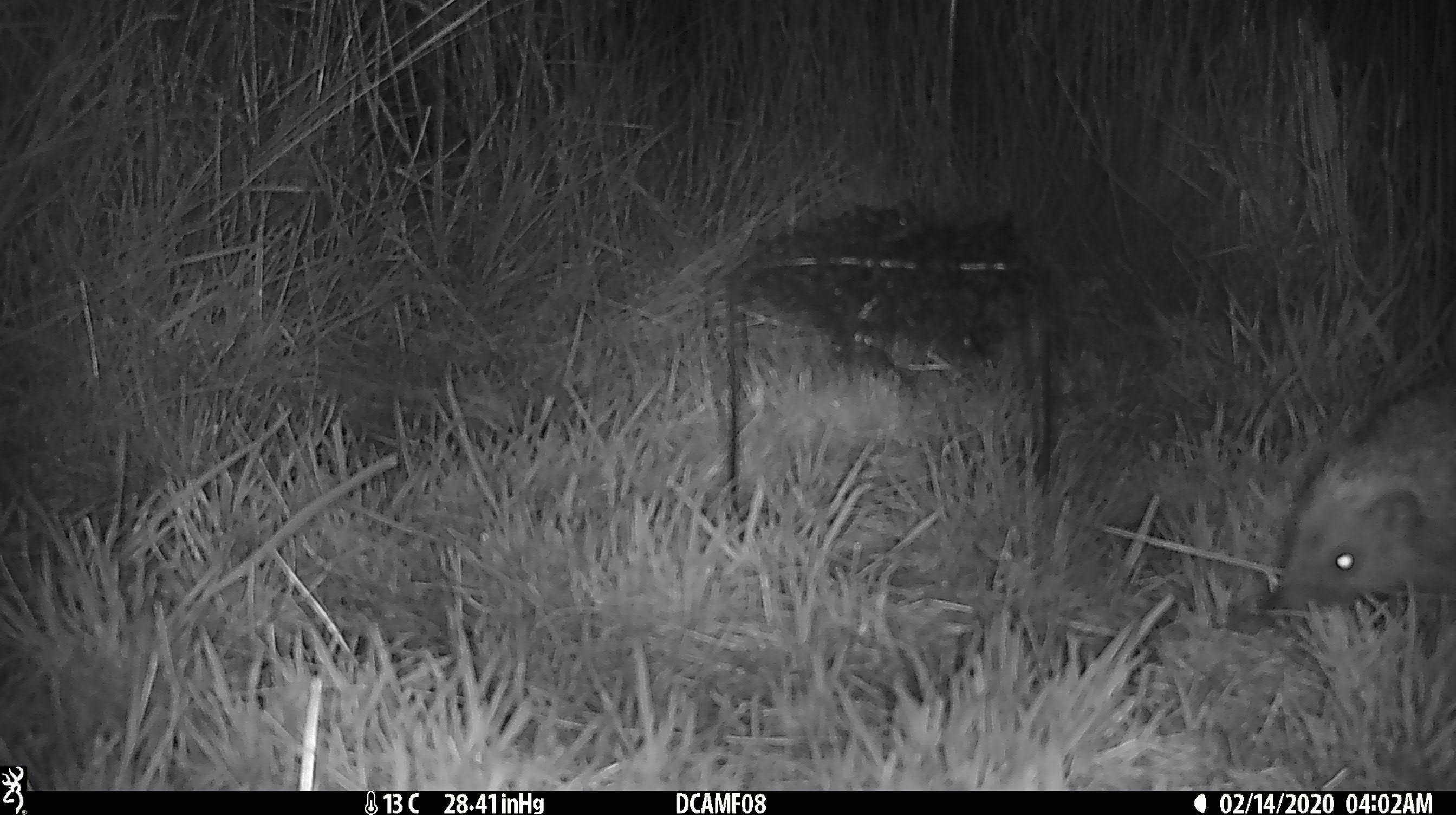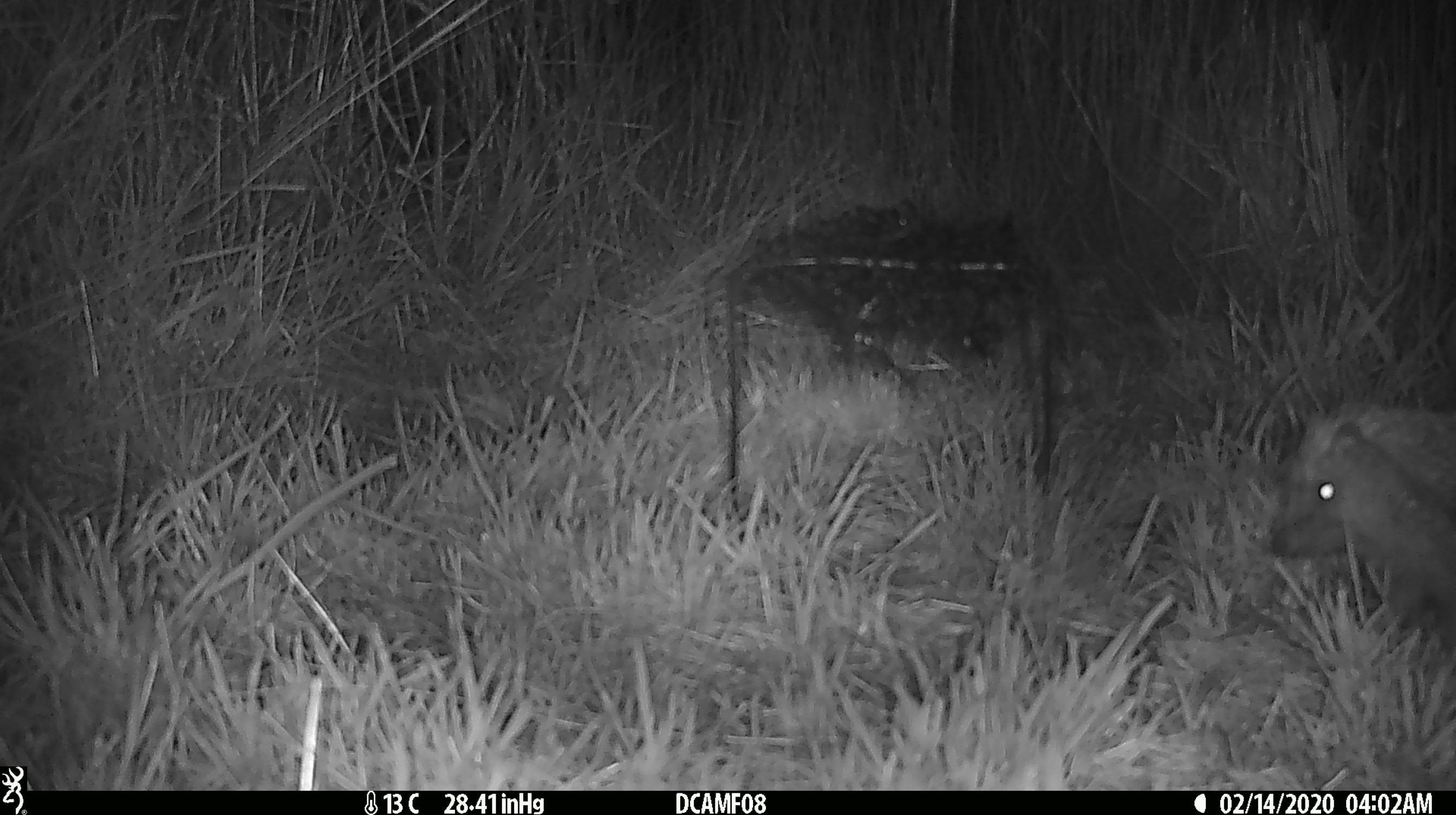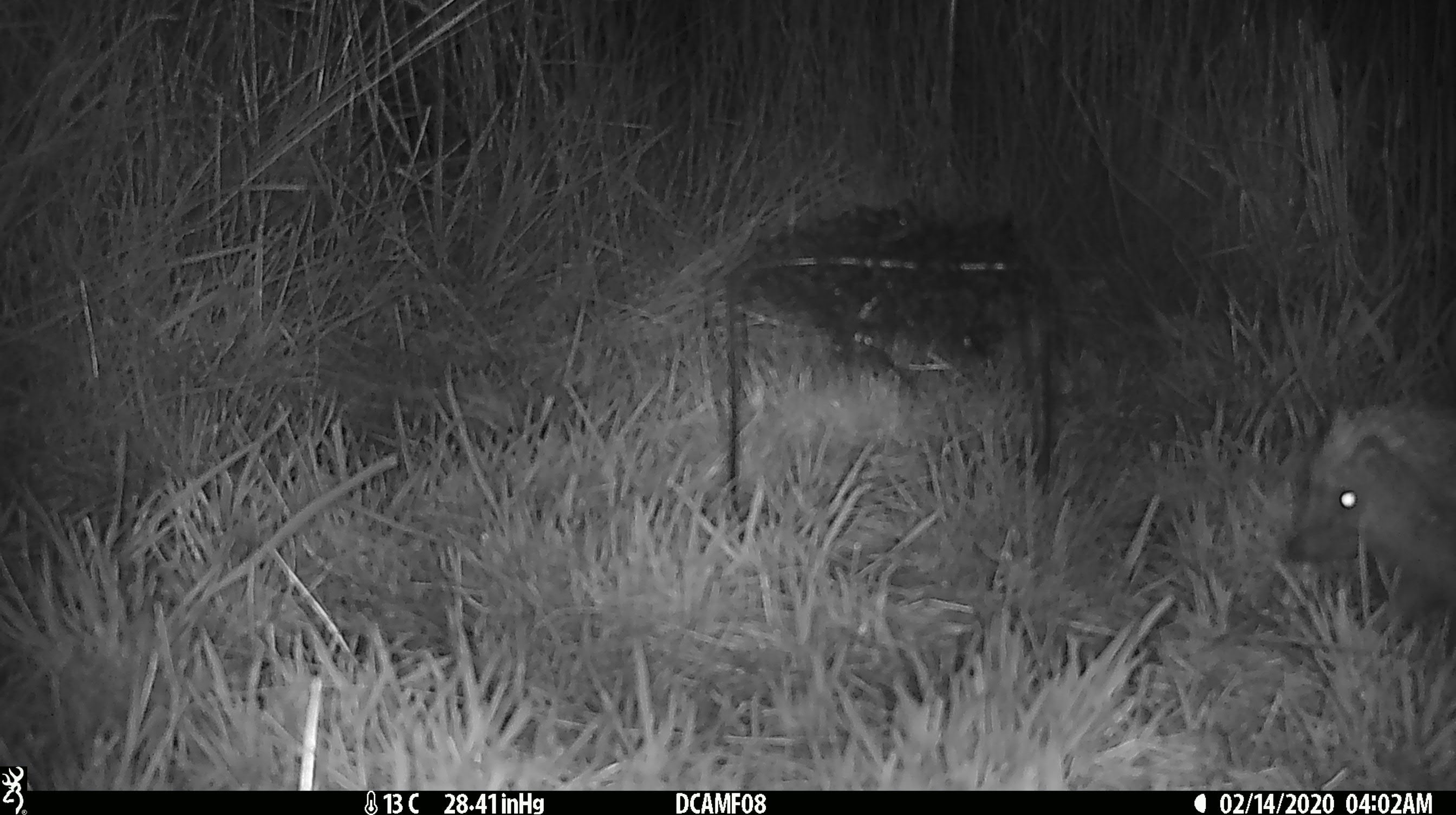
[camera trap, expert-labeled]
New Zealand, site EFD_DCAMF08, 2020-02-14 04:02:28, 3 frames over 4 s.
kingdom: Animalia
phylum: Chordata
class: Mammalia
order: Eulipotyphla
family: Erinaceidae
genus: Erinaceus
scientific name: Erinaceus europaeus europaeus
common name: european hedgehog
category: hedgehog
Hedgehog (european hedgehog) (Erinaceus europaeus europaeus).